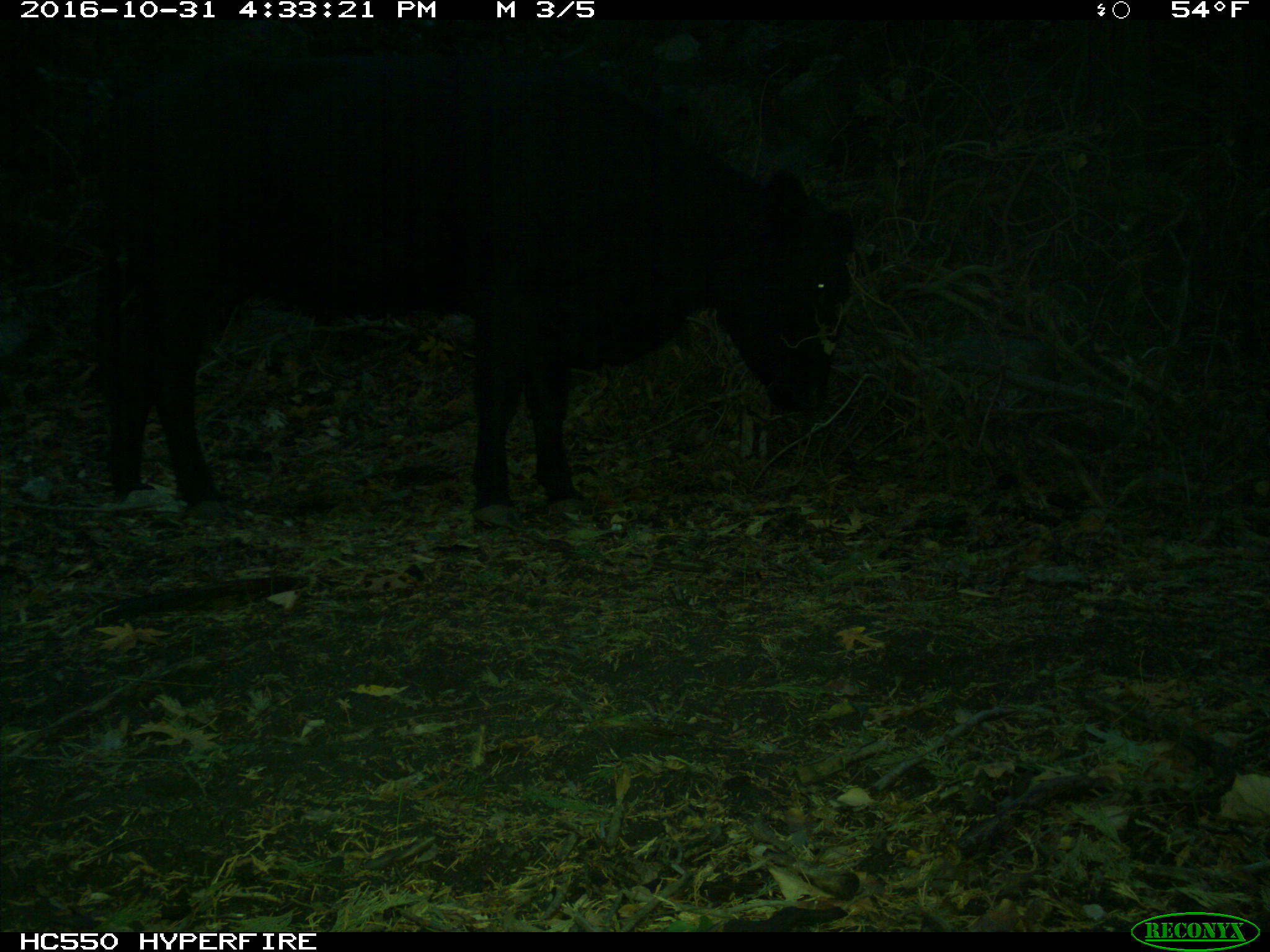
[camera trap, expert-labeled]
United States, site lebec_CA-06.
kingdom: Animalia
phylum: Chordata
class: Mammalia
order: Artiodactyla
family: Bovidae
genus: Bos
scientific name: Bos taurus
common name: domestic cow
Bos taurus (domestic cow).